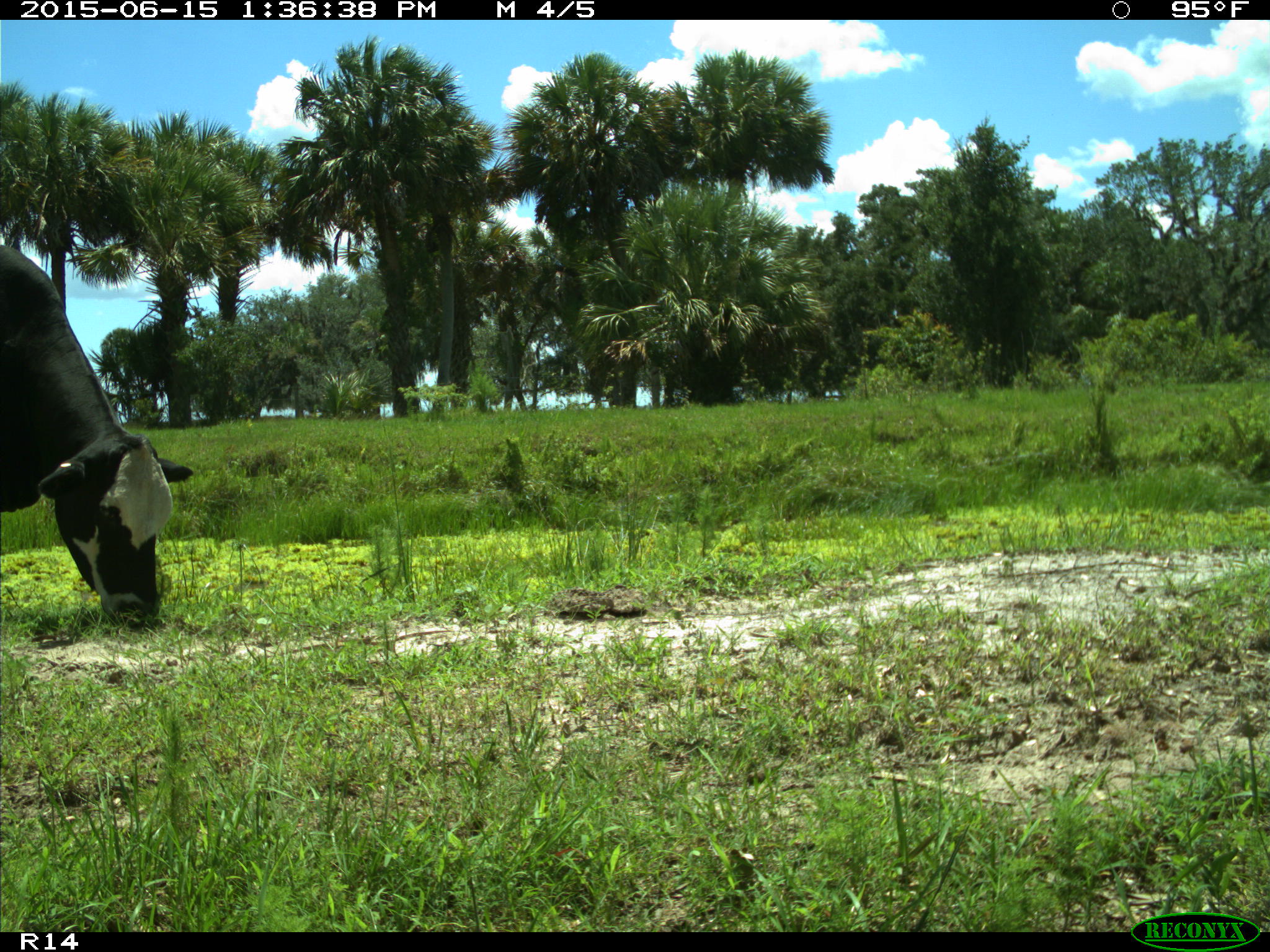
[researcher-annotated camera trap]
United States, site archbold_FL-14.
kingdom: Animalia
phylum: Chordata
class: Mammalia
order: Artiodactyla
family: Bovidae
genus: Bos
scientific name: Bos taurus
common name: domestic cow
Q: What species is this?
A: Bos taurus (domestic cow).